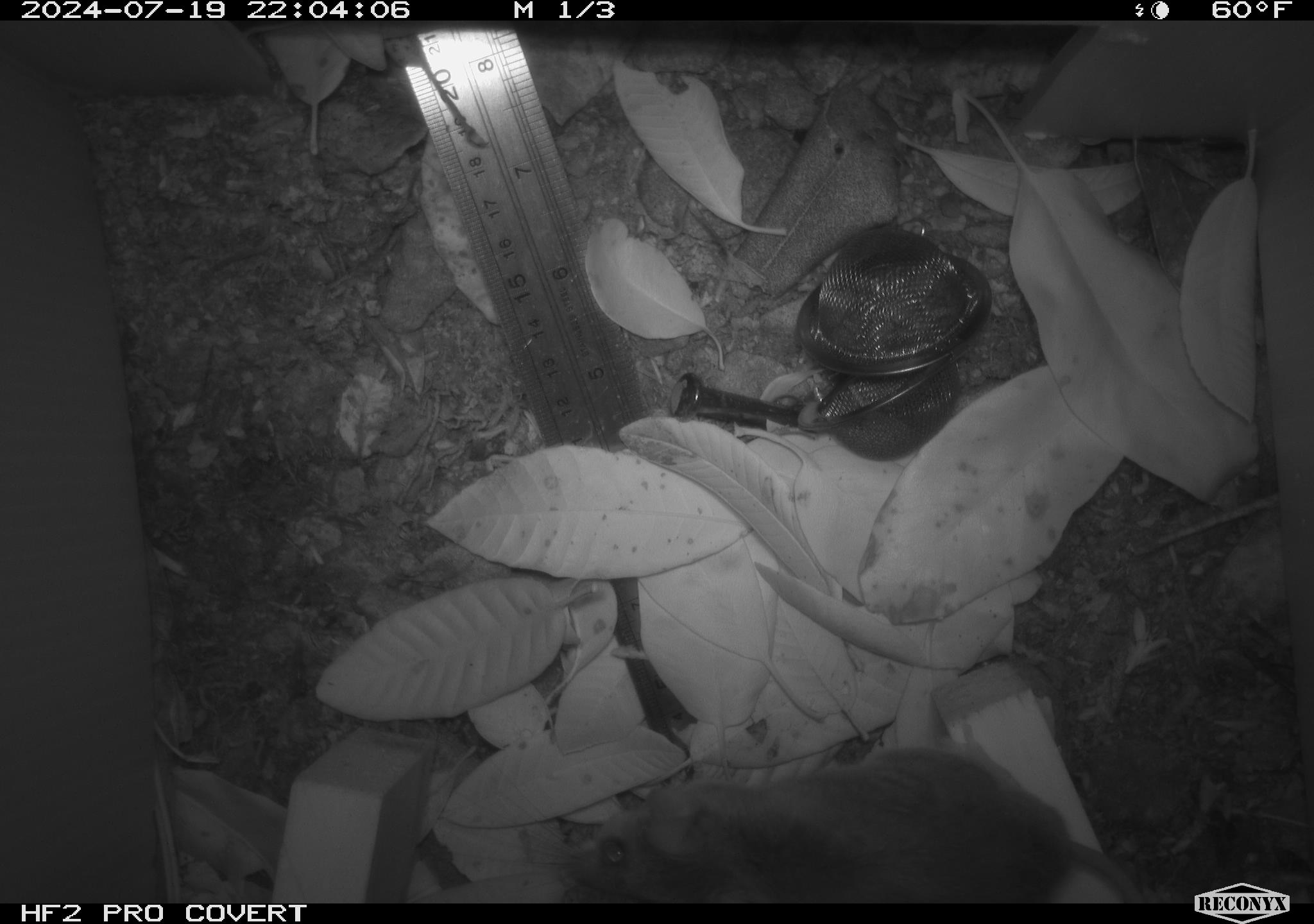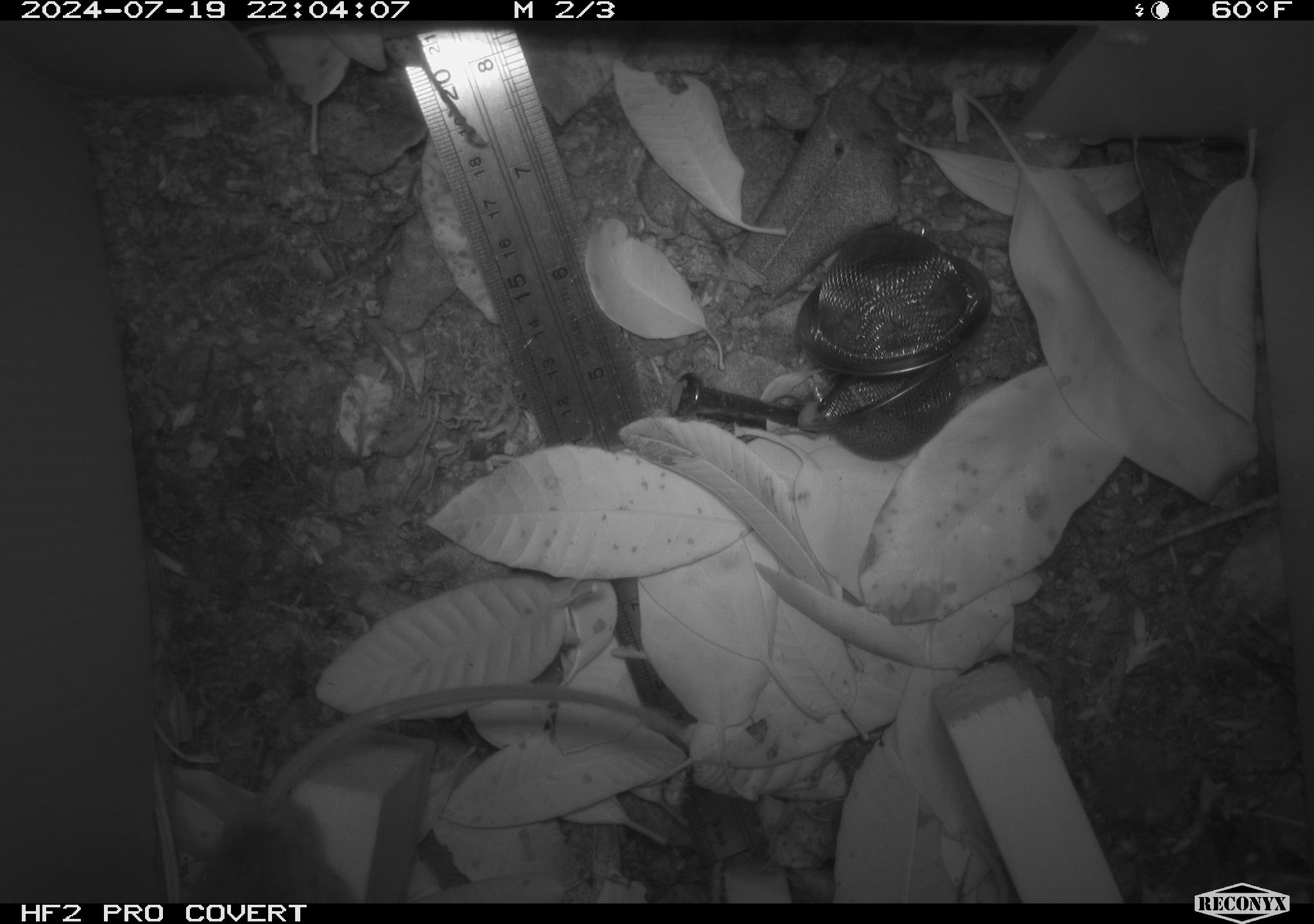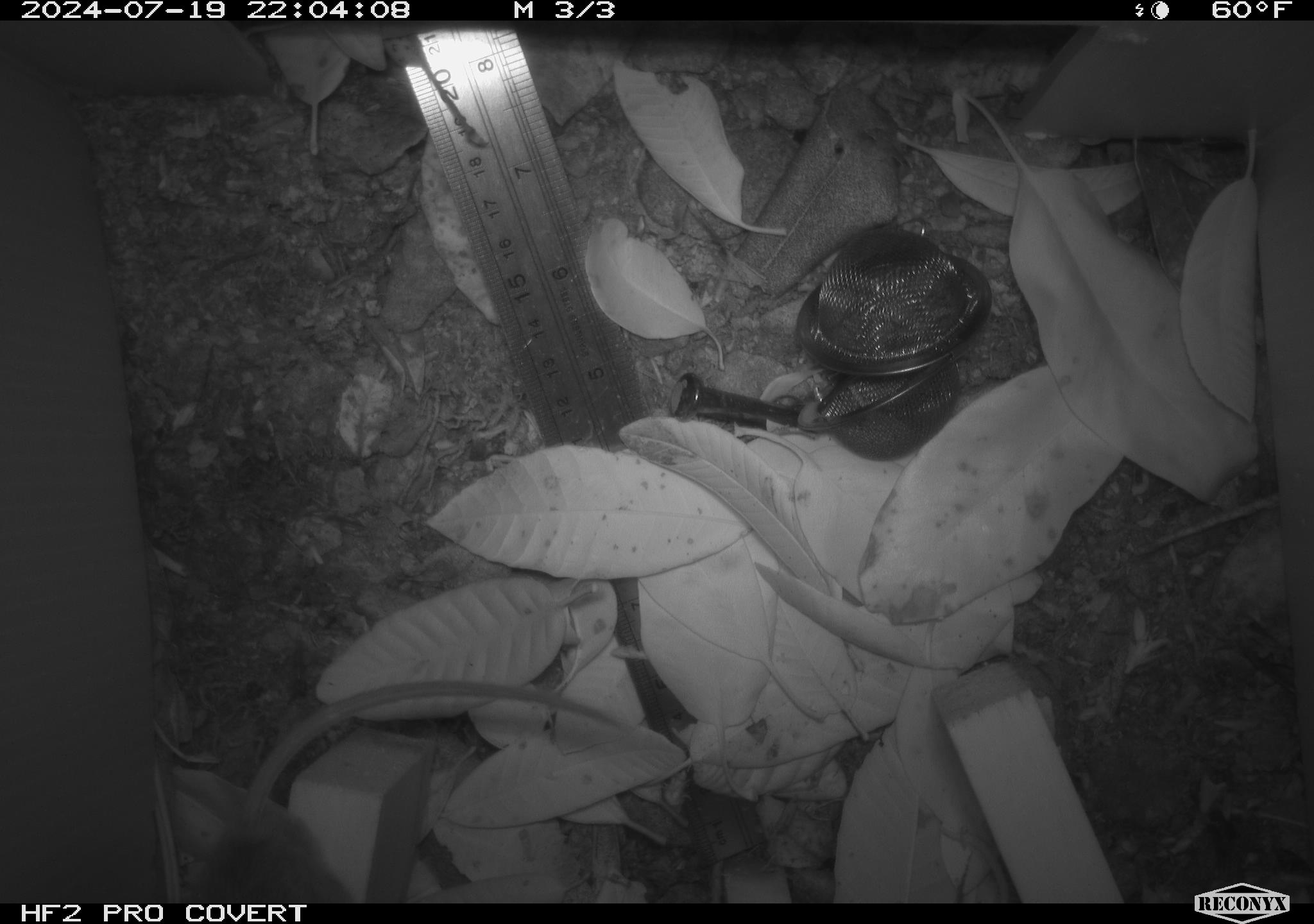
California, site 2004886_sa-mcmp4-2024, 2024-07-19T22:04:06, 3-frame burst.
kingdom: Animalia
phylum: Chordata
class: Mammalia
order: Rodentia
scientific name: Rodentia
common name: mouse species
Mouse species (Rodentia).